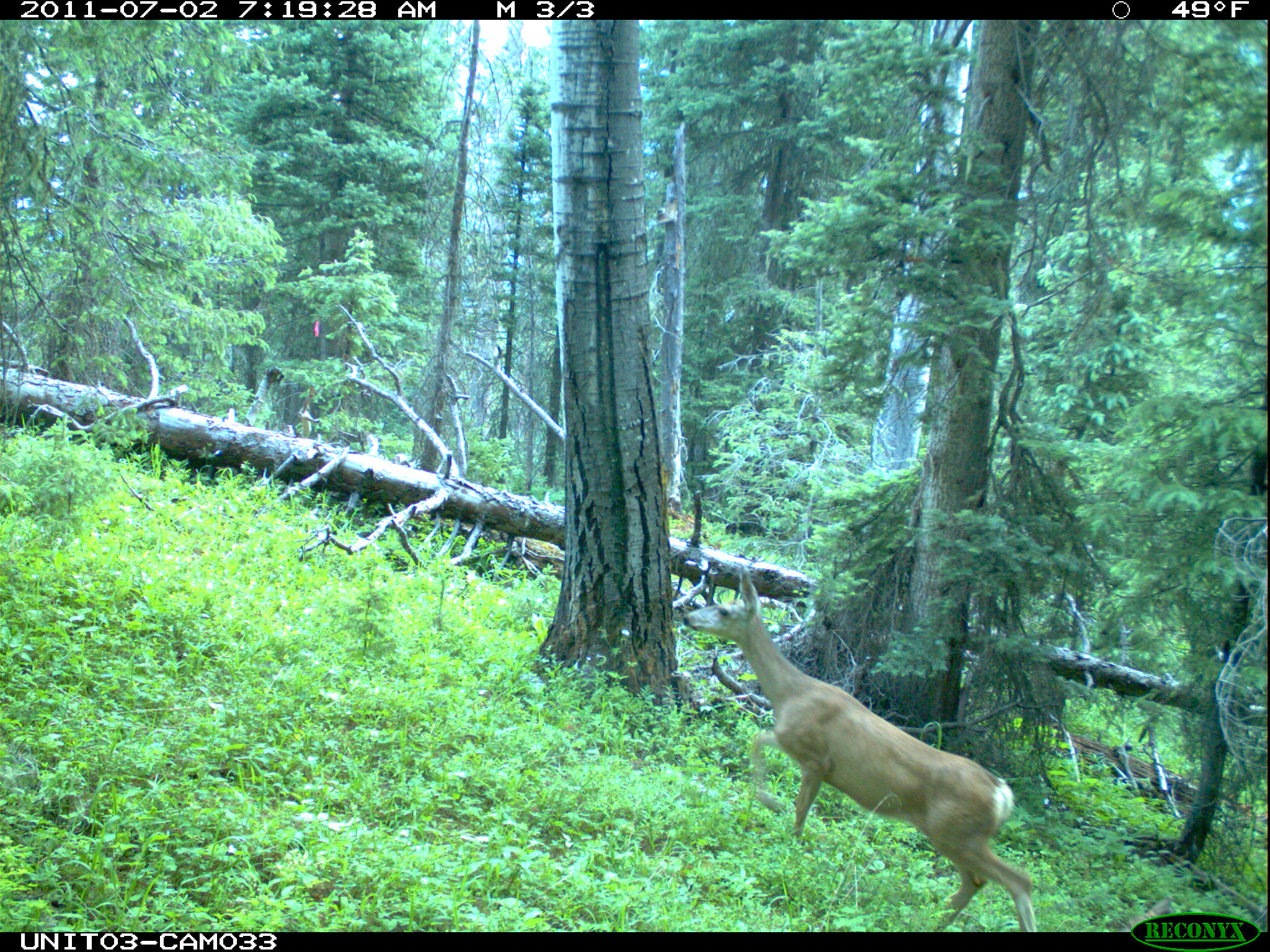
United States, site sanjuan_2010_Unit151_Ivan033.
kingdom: Animalia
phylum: Chordata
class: Mammalia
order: Artiodactyla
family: Cervidae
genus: Odocoileus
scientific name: Odocoileus hemionus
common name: mule deer